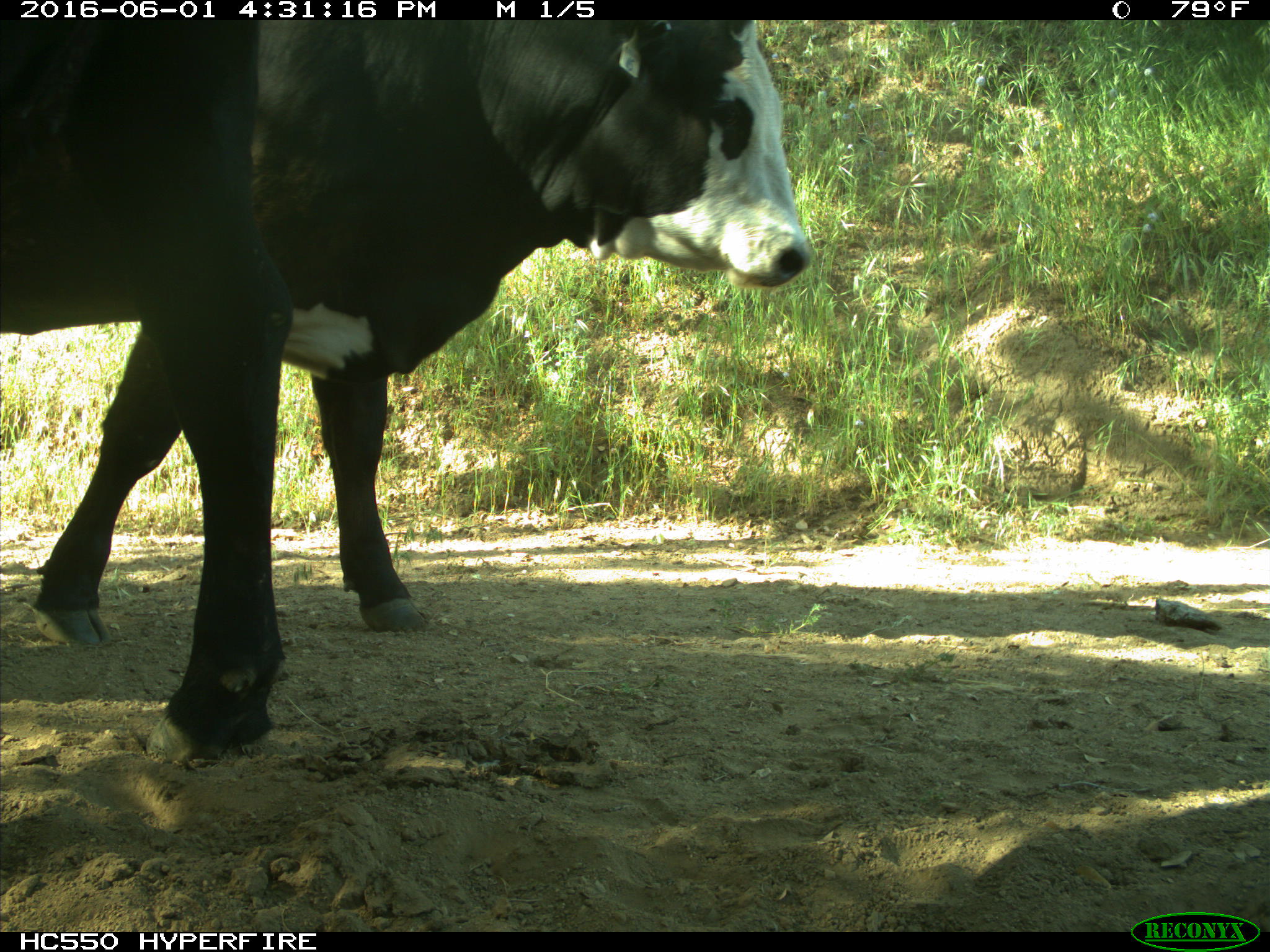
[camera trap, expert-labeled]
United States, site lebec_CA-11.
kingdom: Animalia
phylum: Chordata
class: Mammalia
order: Artiodactyla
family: Bovidae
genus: Bos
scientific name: Bos taurus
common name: domestic cow